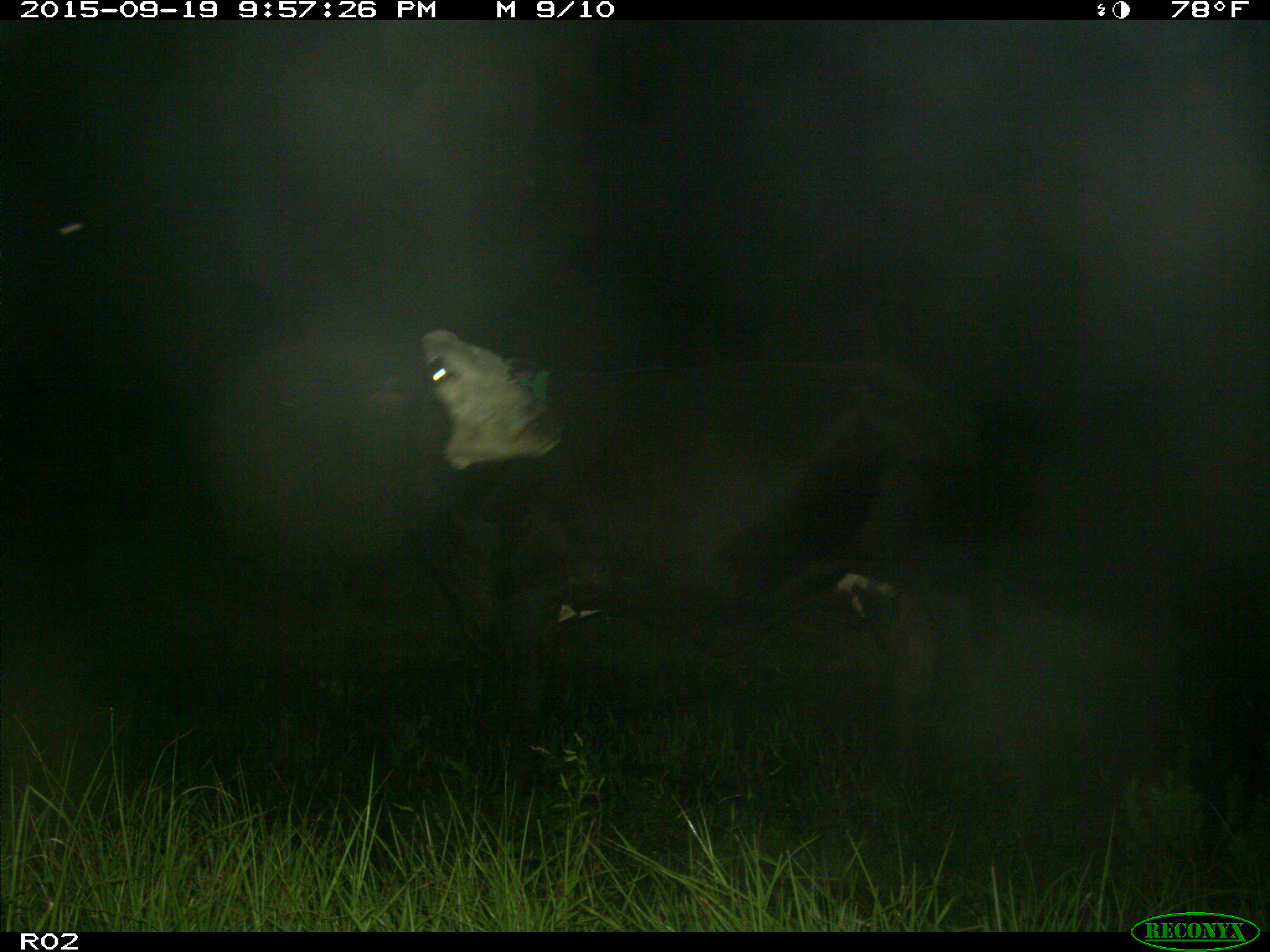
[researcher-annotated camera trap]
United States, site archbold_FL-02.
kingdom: Animalia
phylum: Chordata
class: Mammalia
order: Artiodactyla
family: Bovidae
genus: Bos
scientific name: Bos taurus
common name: domestic cow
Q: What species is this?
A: Bos taurus (domestic cow).